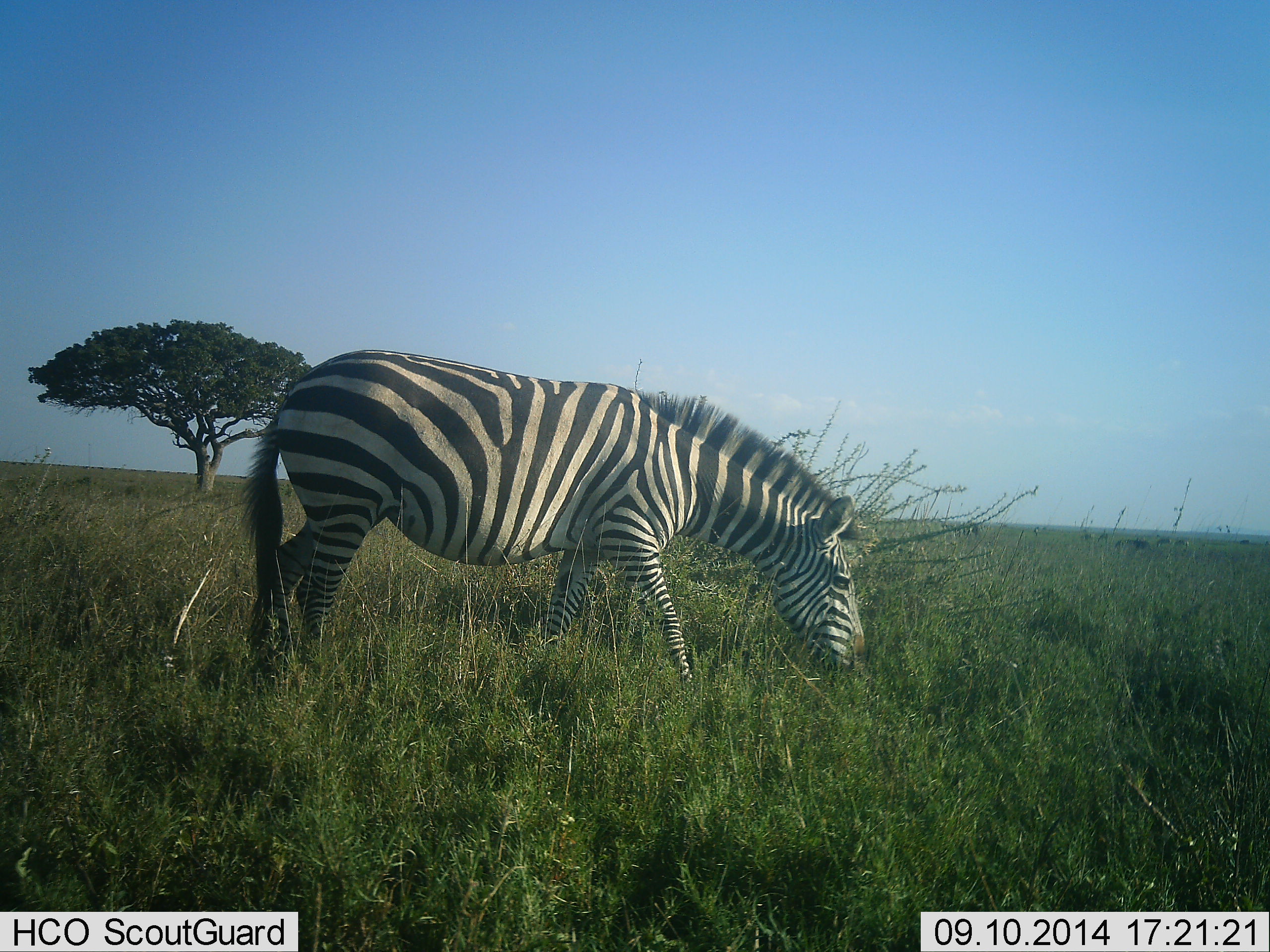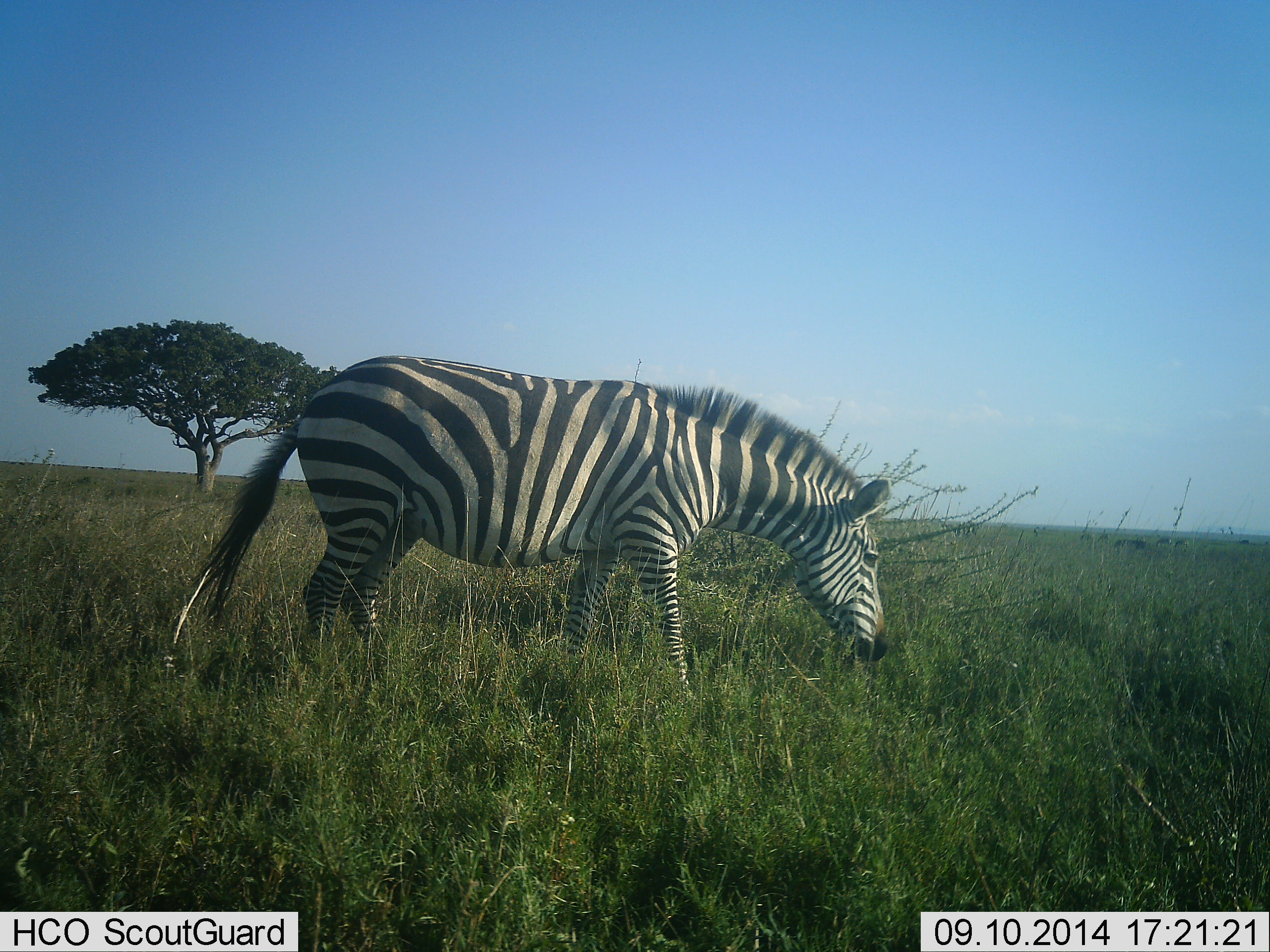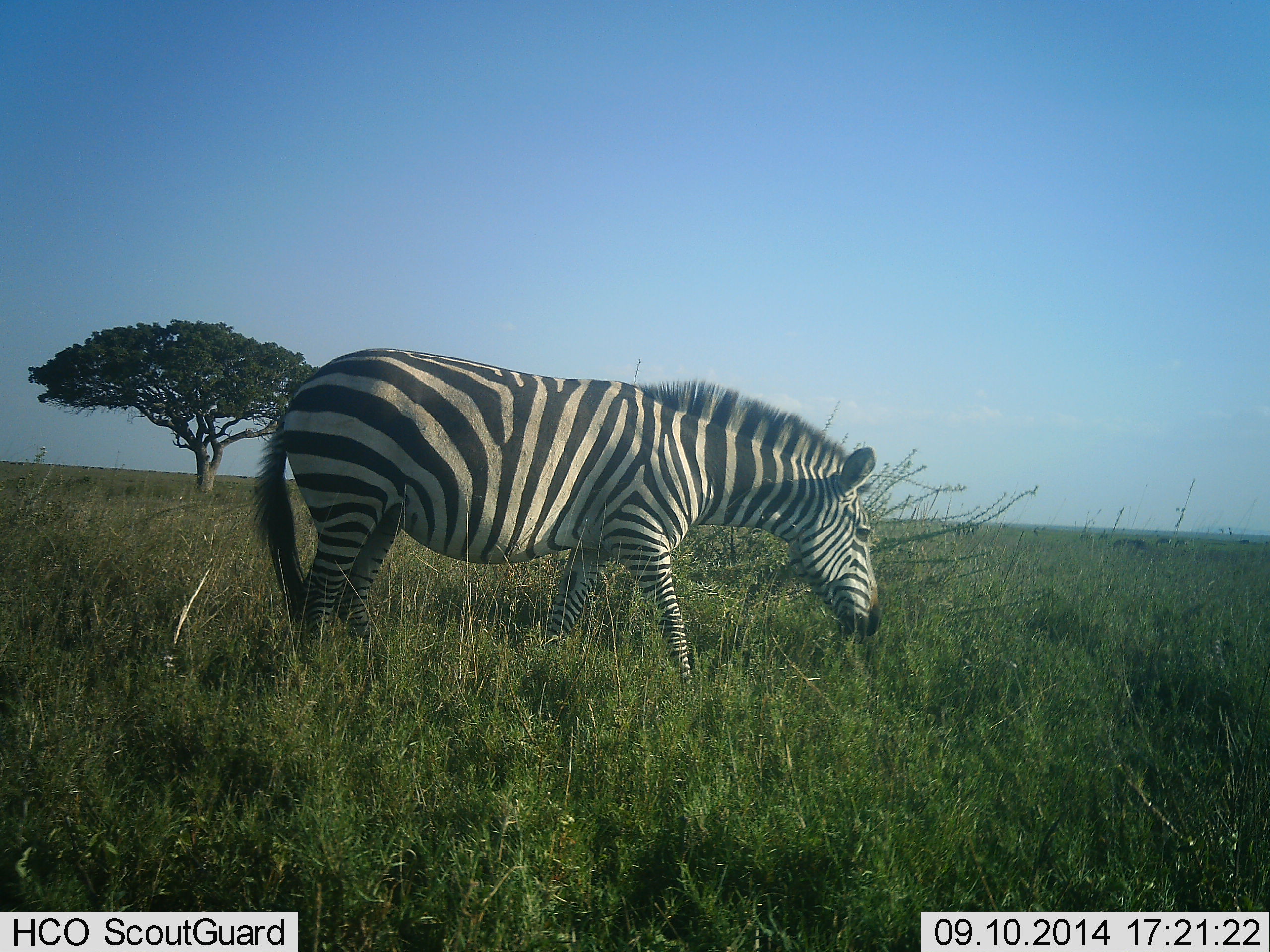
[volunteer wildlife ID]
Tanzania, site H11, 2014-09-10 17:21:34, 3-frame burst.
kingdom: Animalia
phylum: Chordata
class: Mammalia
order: Perissodactyla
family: Equidae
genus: Equus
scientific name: Equus quagga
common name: plains zebra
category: zebra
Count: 1.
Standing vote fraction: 60%.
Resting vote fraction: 0%.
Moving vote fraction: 20%.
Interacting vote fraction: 0%.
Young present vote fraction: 0%.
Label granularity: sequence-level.